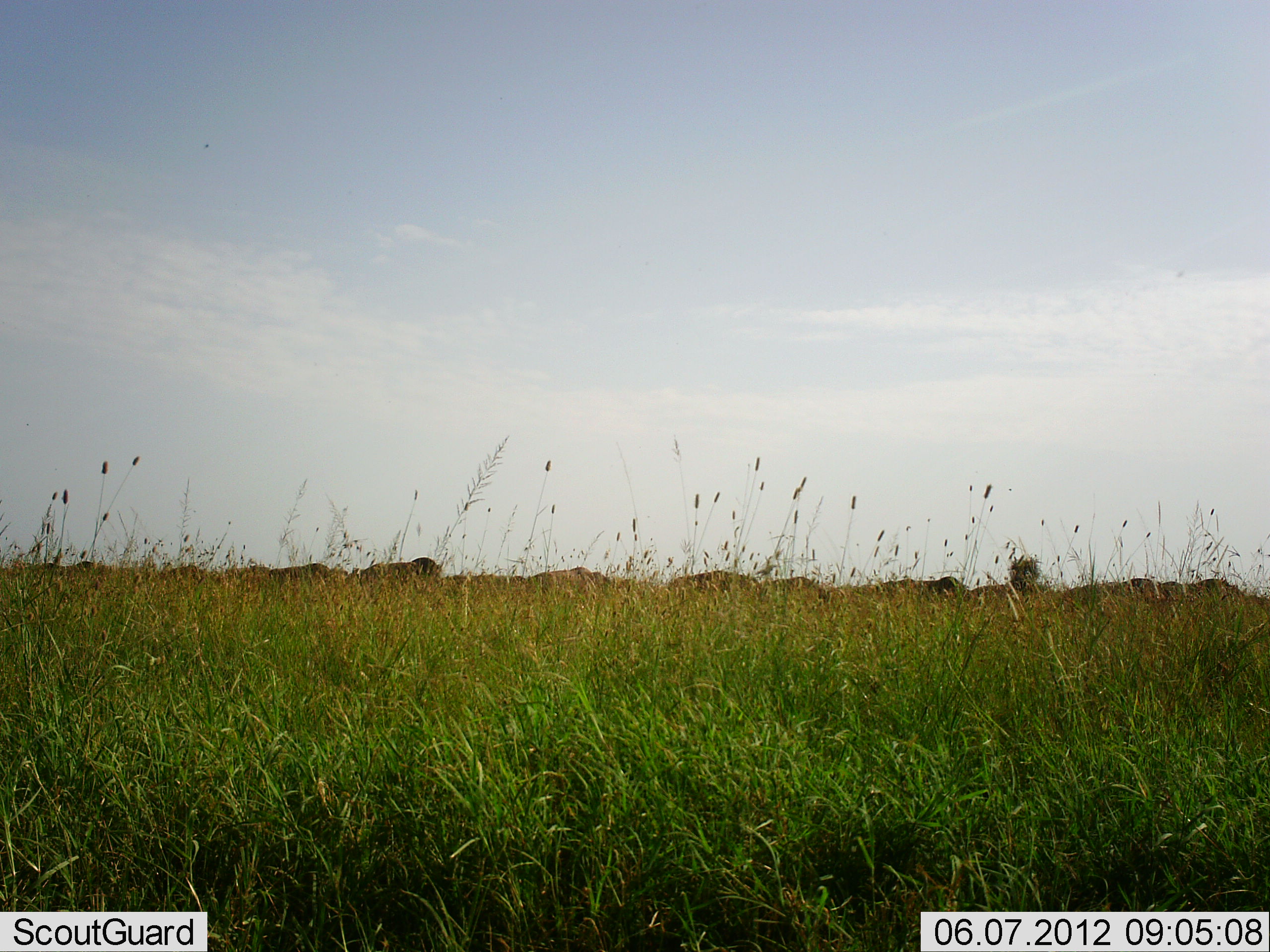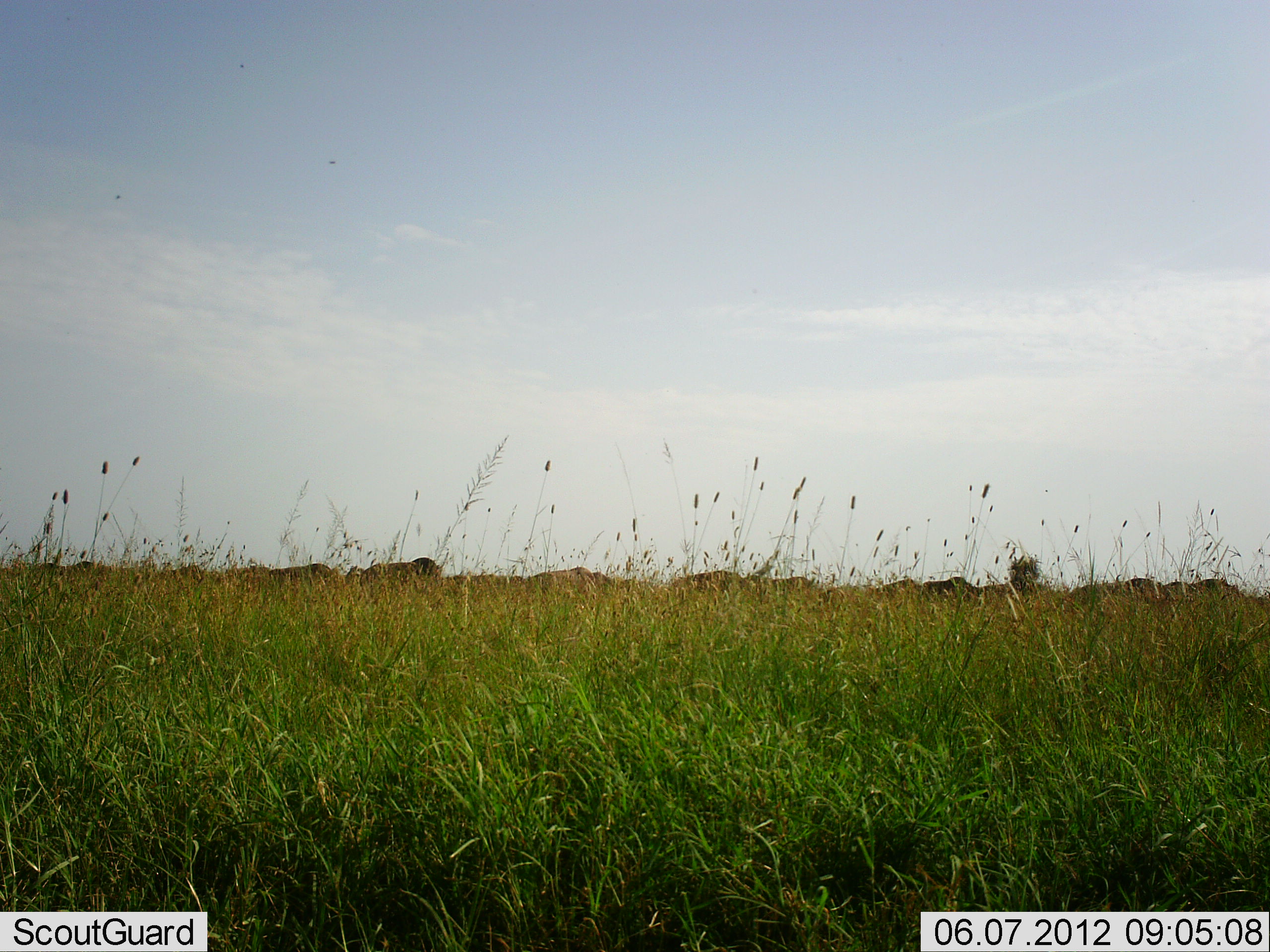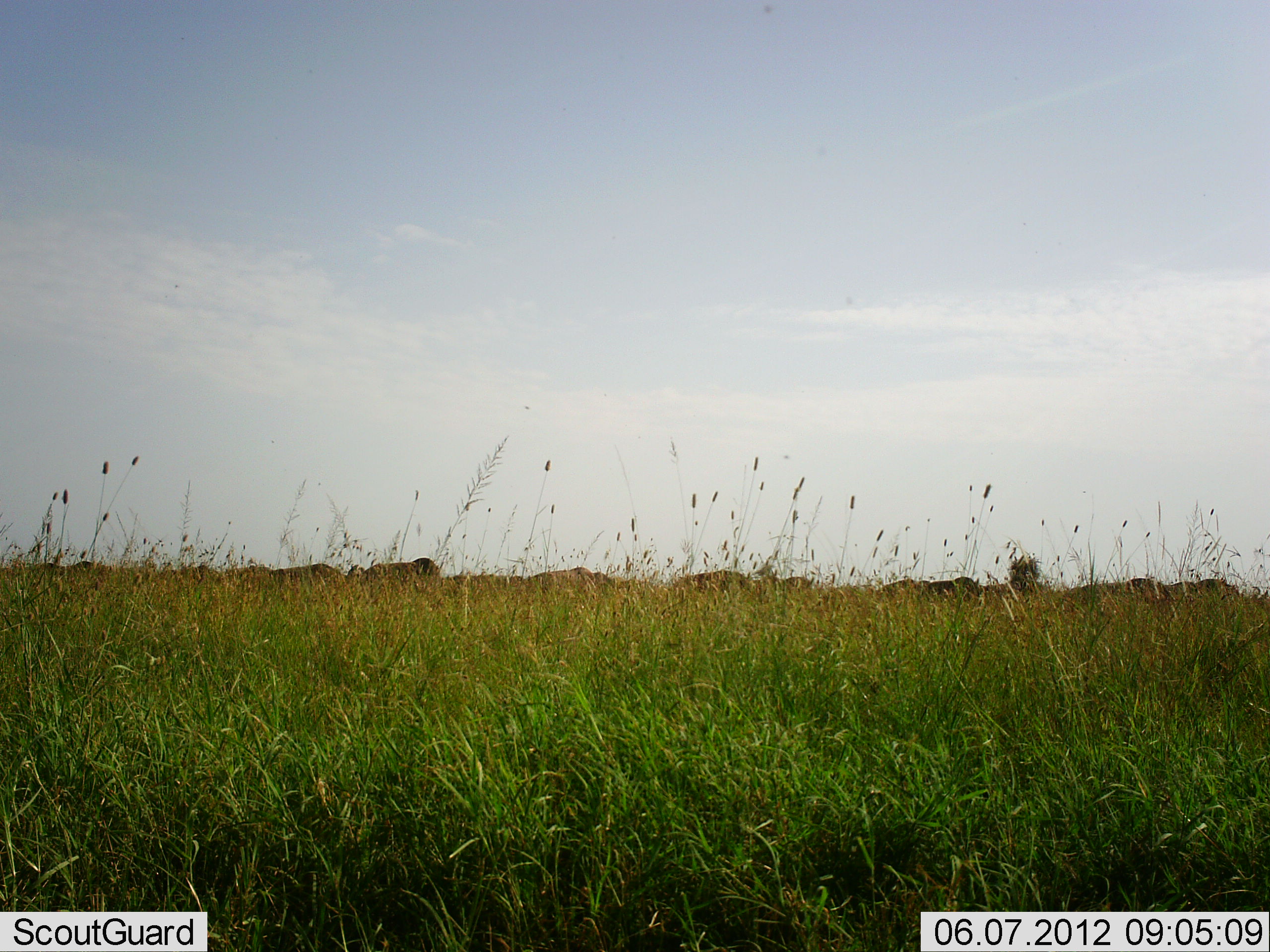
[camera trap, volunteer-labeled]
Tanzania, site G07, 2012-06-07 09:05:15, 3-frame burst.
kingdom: Animalia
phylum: Chordata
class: Mammalia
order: Artiodactyla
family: Bovidae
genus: Connochaetes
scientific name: Connochaetes taurinus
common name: blue wildebeest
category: wildebeest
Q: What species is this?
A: Wildebeest (blue wildebeest) (Connochaetes taurinus).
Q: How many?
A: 11-50.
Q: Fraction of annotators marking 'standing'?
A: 29%.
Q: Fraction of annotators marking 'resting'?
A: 0%.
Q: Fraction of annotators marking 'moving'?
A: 43%.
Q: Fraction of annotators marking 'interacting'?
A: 0%.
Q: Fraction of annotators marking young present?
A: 0%.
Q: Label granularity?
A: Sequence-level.